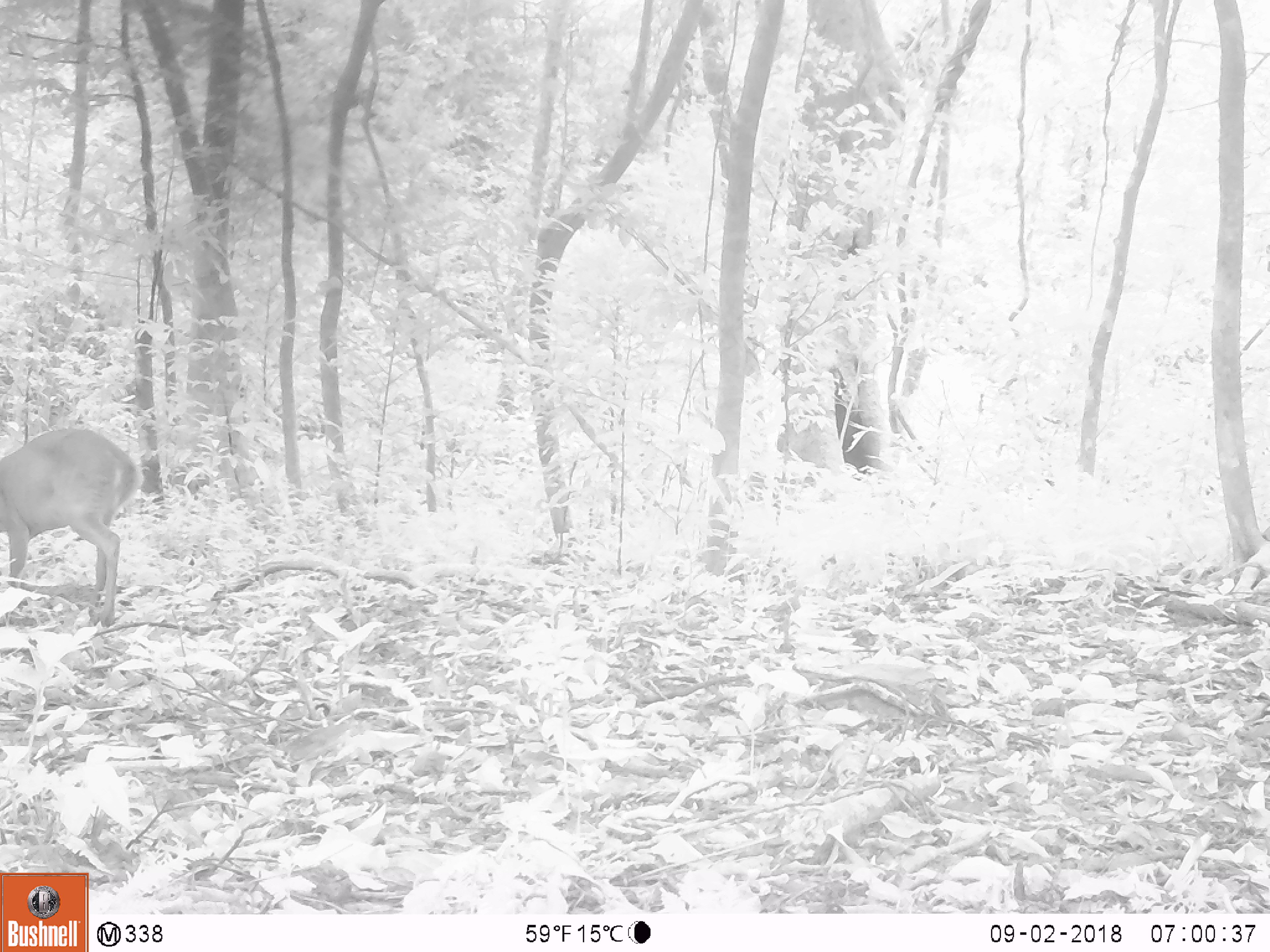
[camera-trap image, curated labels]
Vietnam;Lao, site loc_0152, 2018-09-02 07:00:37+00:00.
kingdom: Animalia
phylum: Chordata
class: Mammalia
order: Artiodactyla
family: Cervidae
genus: Muntiacus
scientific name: Muntiacus vuquangensis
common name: large-antlered muntjac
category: large antlered muntjac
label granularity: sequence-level